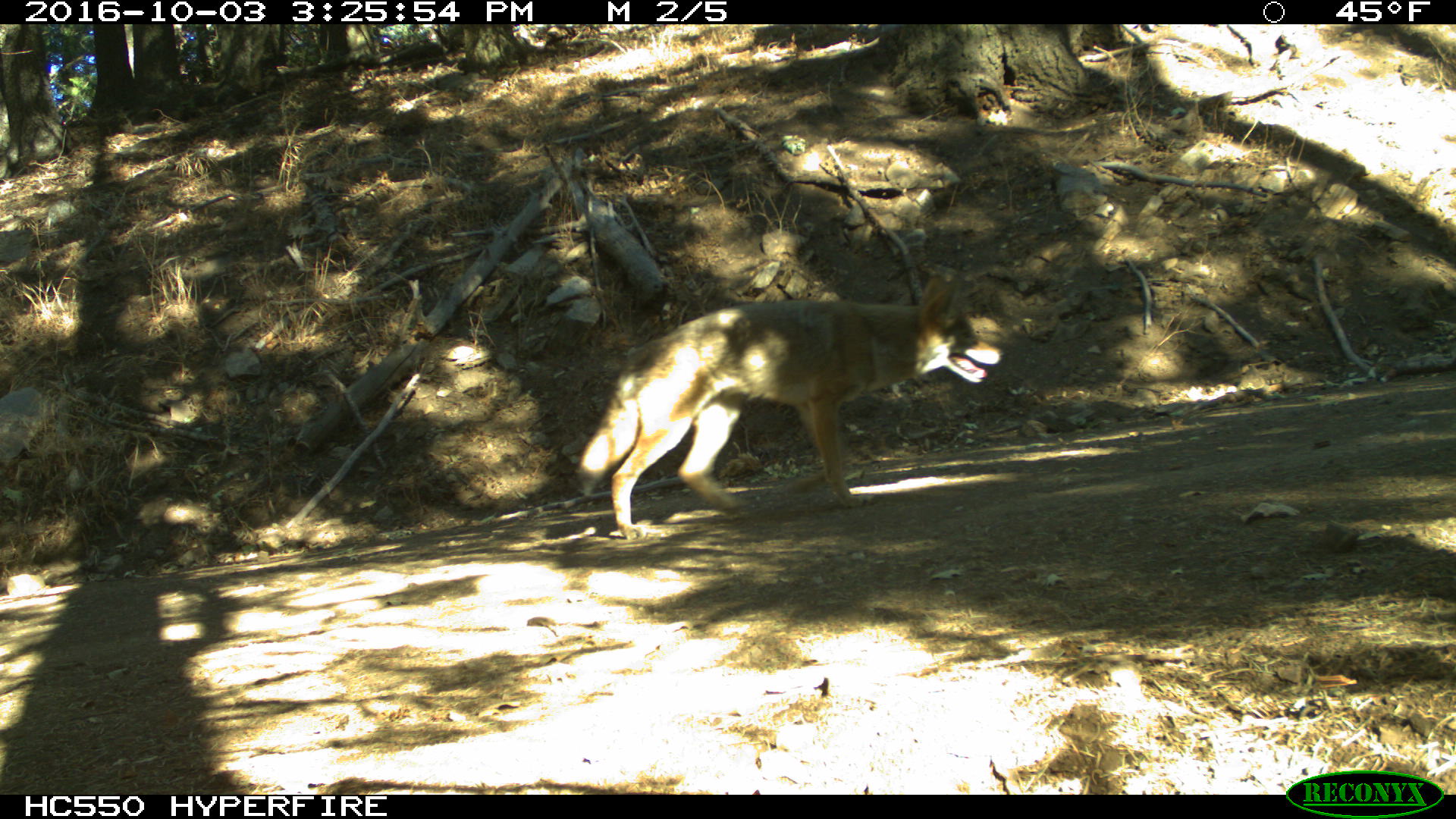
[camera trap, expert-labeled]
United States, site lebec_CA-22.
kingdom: Animalia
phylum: Chordata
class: Mammalia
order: Carnivora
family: Canidae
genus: Canis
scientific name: Canis latrans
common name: coyote